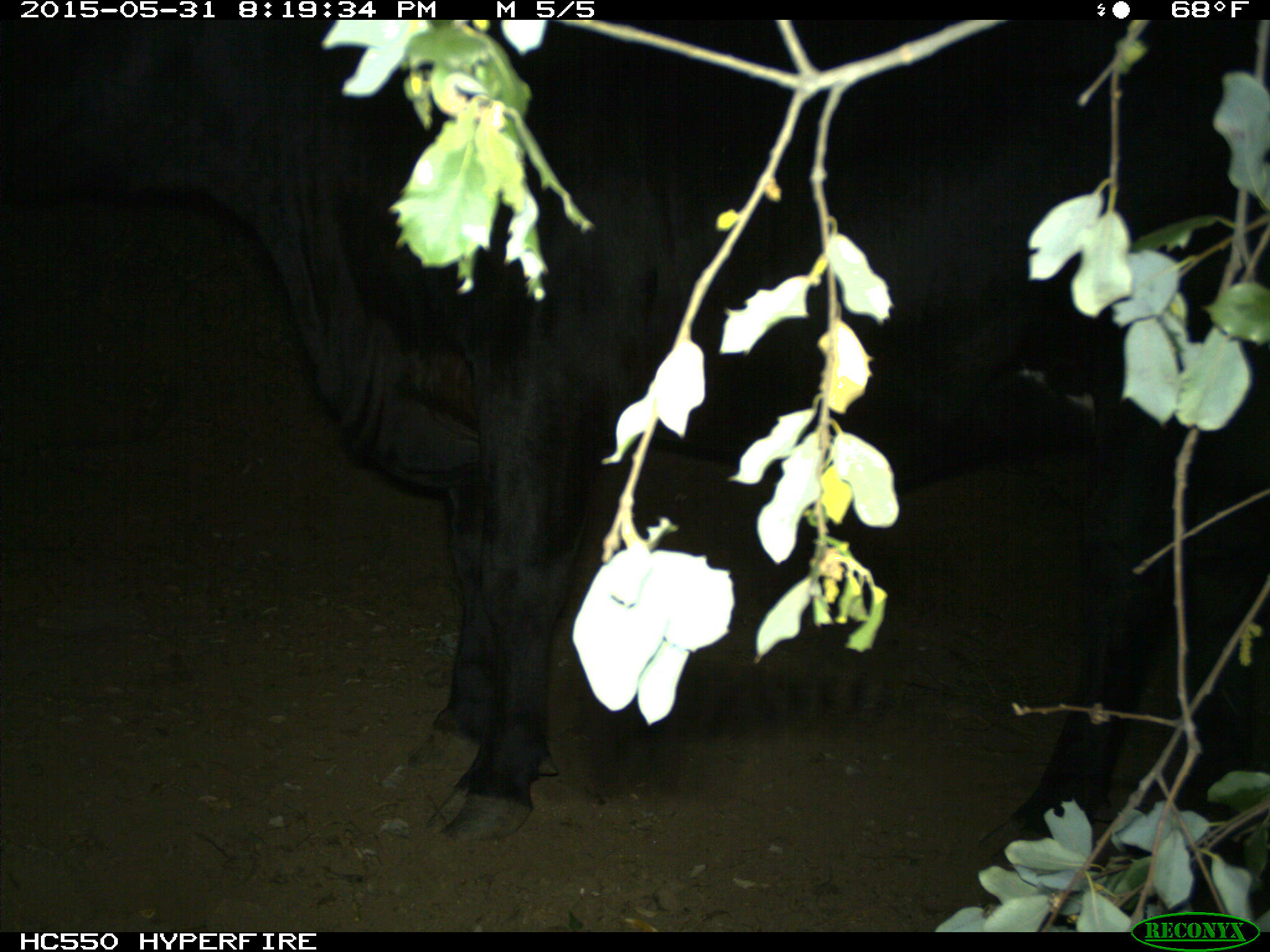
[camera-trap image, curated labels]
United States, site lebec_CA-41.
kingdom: Animalia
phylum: Chordata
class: Mammalia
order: Artiodactyla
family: Bovidae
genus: Bos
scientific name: Bos taurus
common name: domestic cow